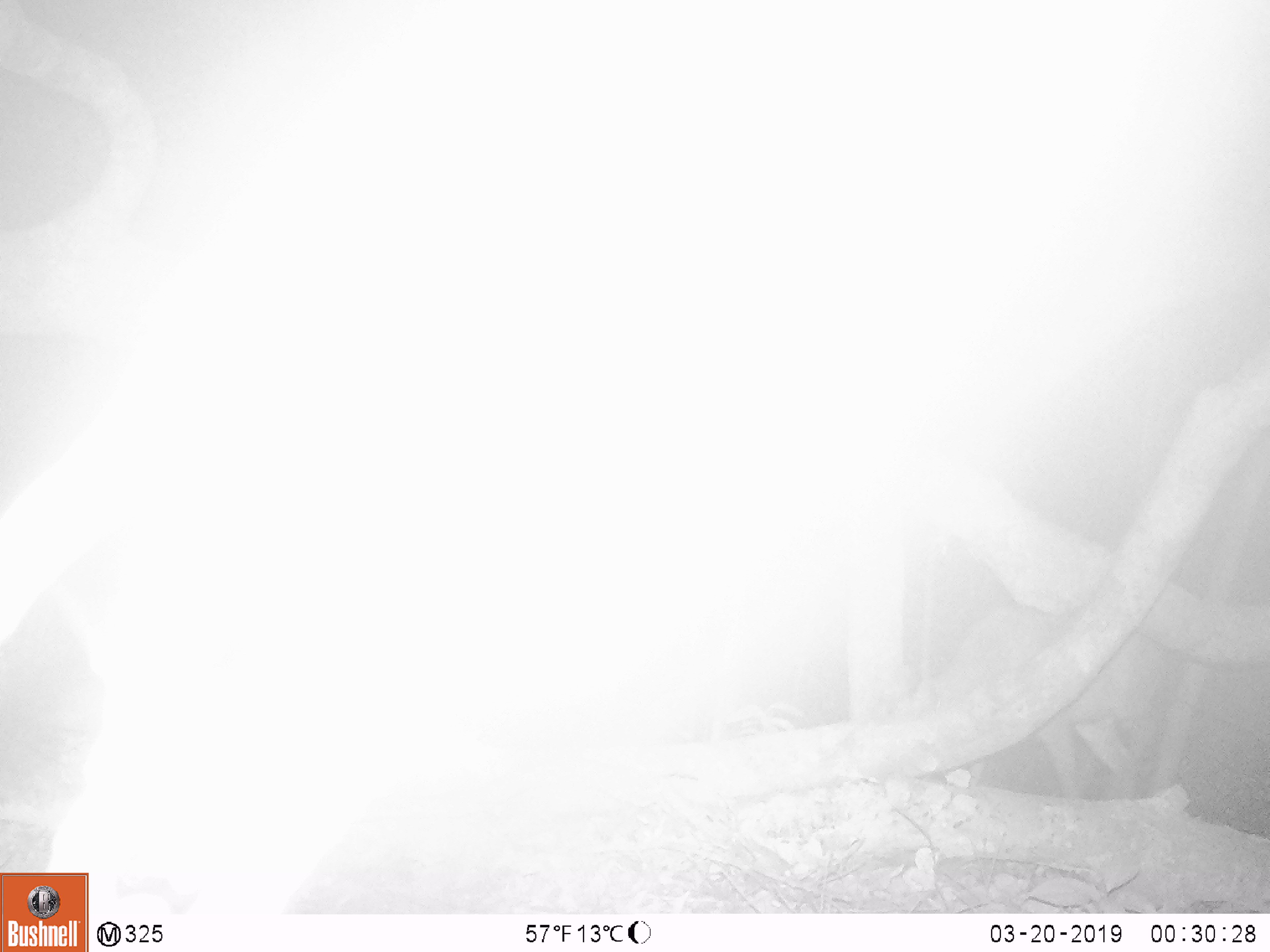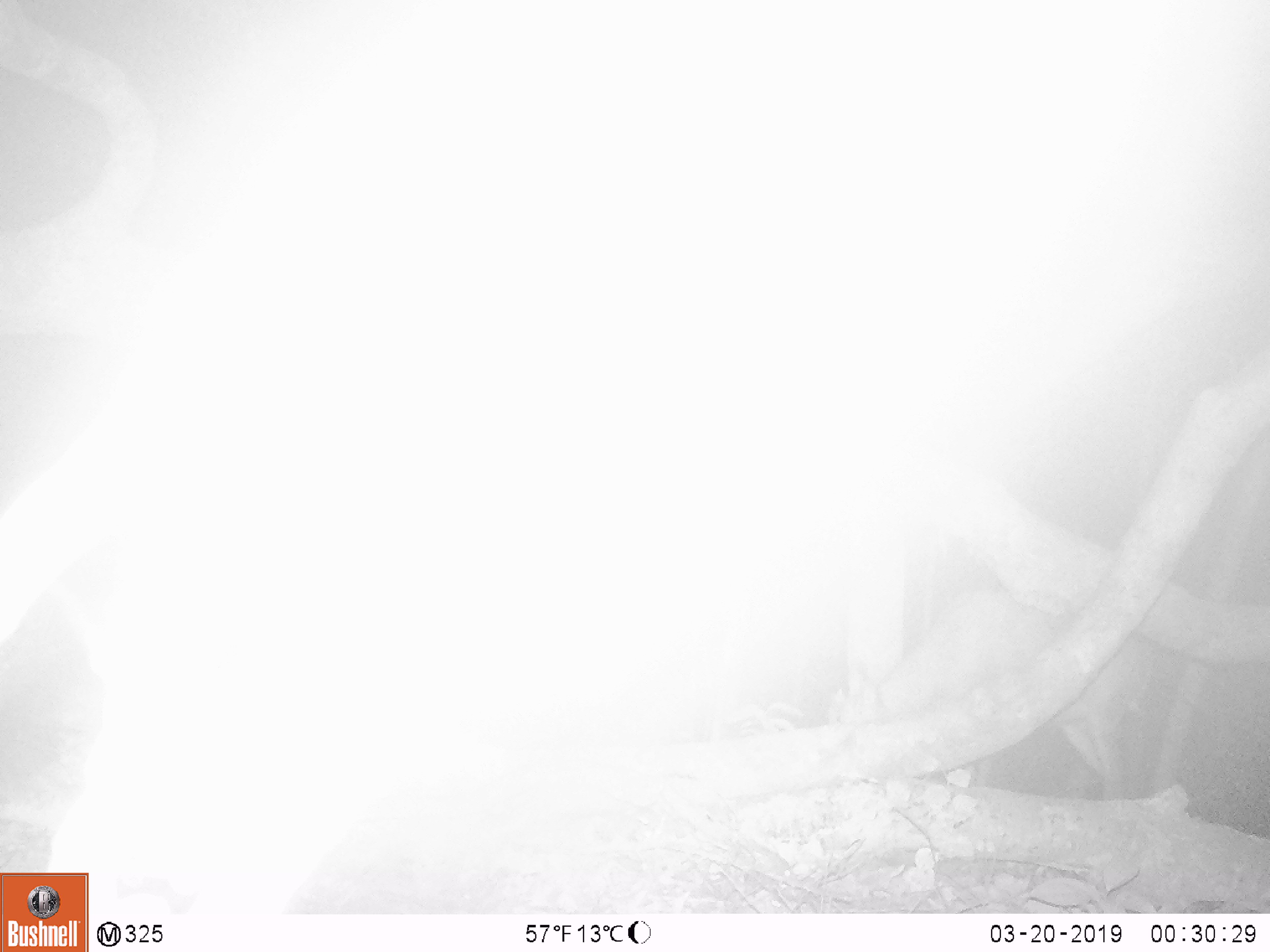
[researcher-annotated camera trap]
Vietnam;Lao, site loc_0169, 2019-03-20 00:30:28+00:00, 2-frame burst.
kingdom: Animalia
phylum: Chordata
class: Mammalia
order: Artiodactyla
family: Cervidae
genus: Muntiacus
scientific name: Muntiacus rooseveltorum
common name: roosevelt's muntjac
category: roosevelts muntjac group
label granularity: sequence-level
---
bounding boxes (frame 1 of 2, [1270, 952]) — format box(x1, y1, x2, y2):
roosevelts muntjac group: box(868, 605, 1166, 798)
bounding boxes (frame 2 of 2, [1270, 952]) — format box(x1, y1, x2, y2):
roosevelts muntjac group: box(828, 589, 1153, 785)